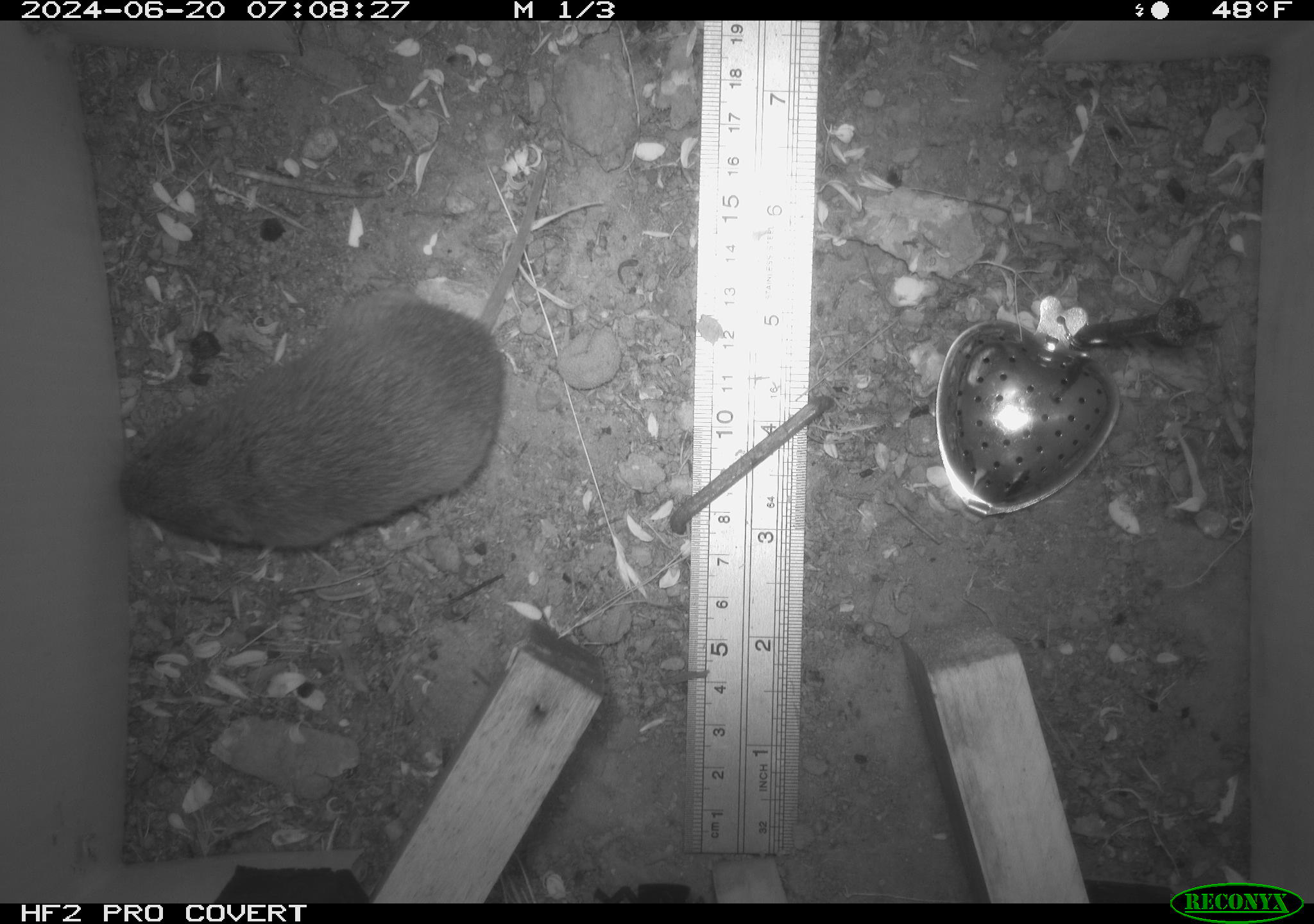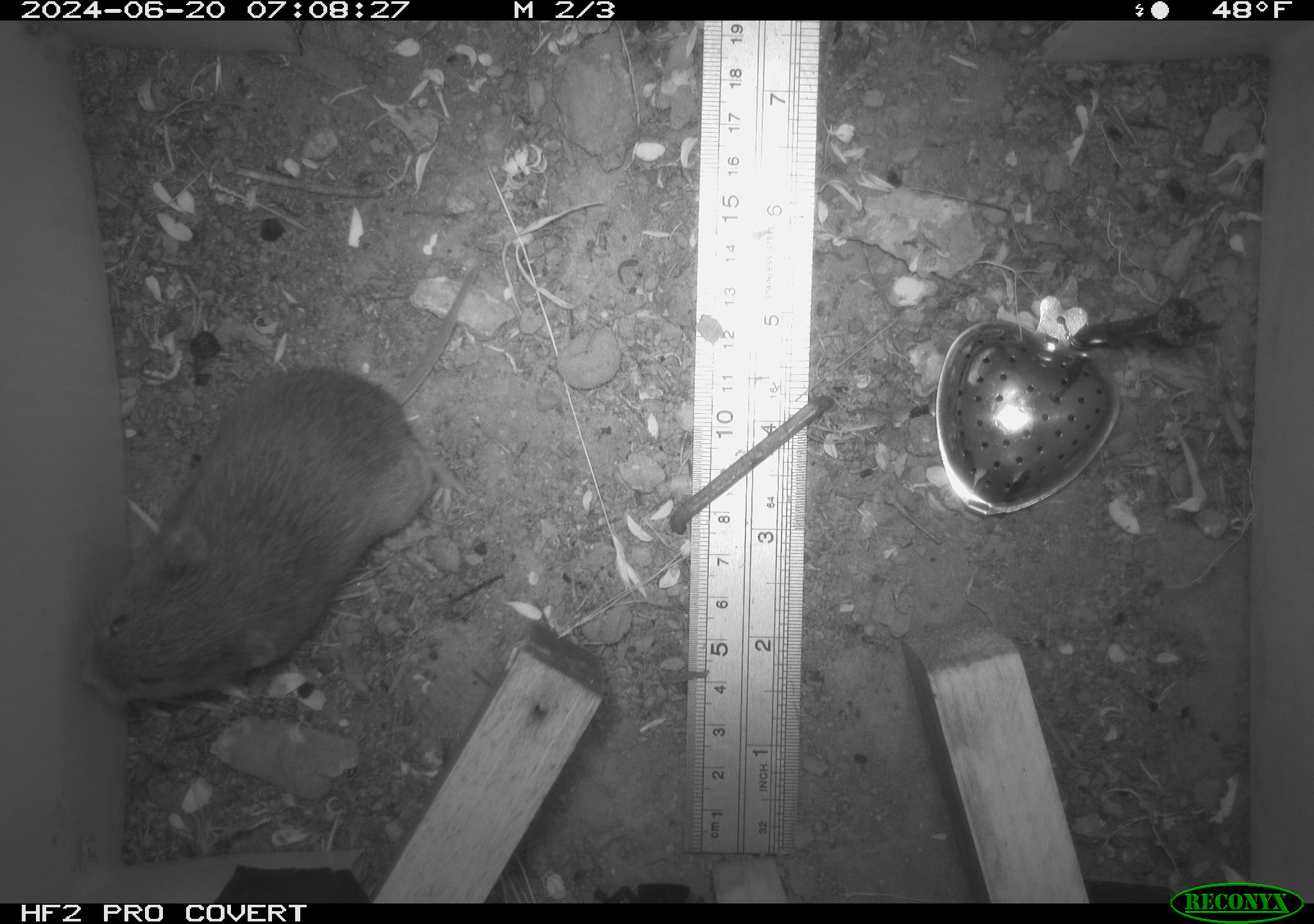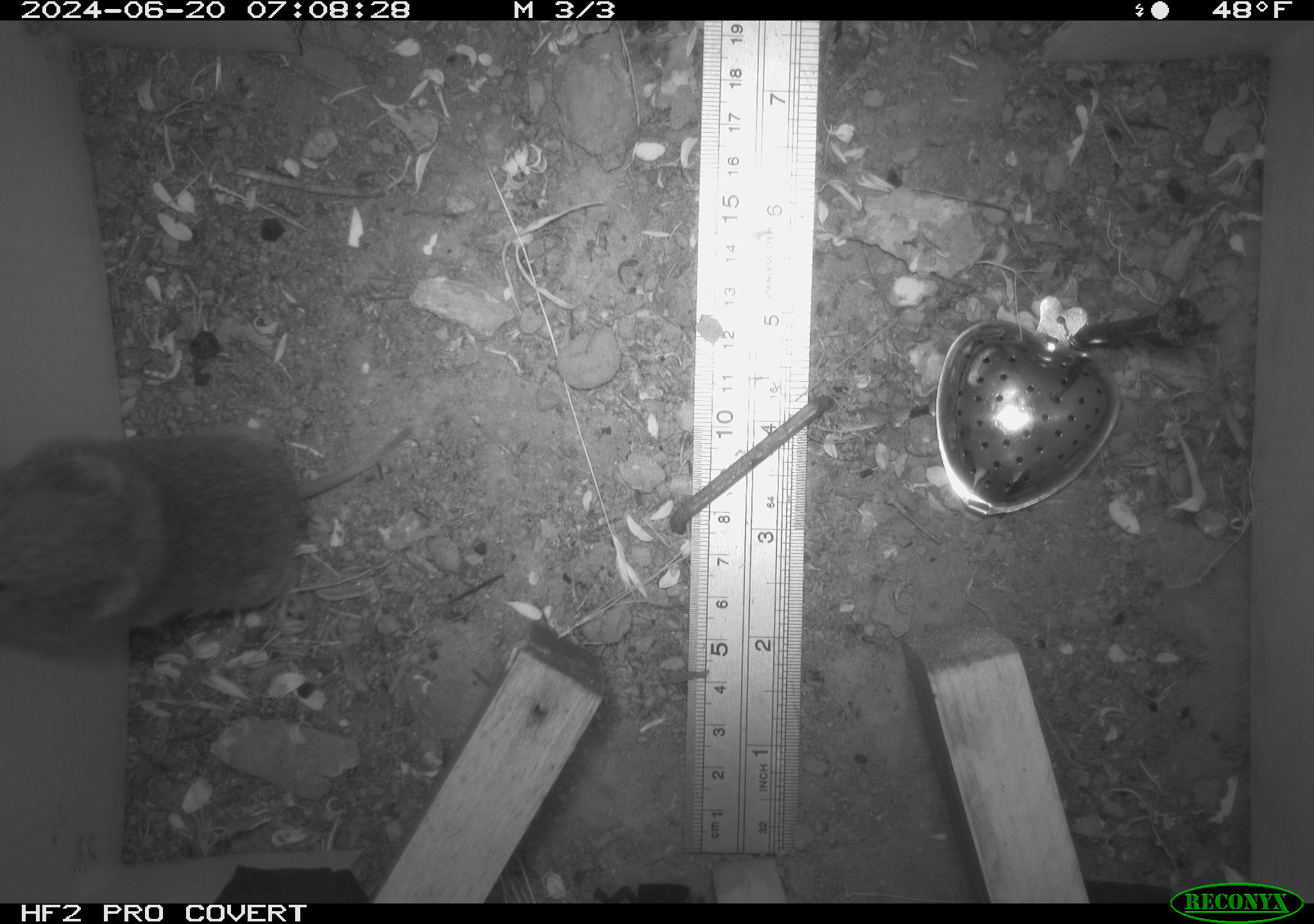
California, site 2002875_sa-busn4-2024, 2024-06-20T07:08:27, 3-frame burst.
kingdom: Animalia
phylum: Chordata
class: Mammalia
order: Rodentia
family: Cricetidae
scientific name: Arvicolinae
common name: voles, lemmings, and muskrats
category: arvicolinae subfamily